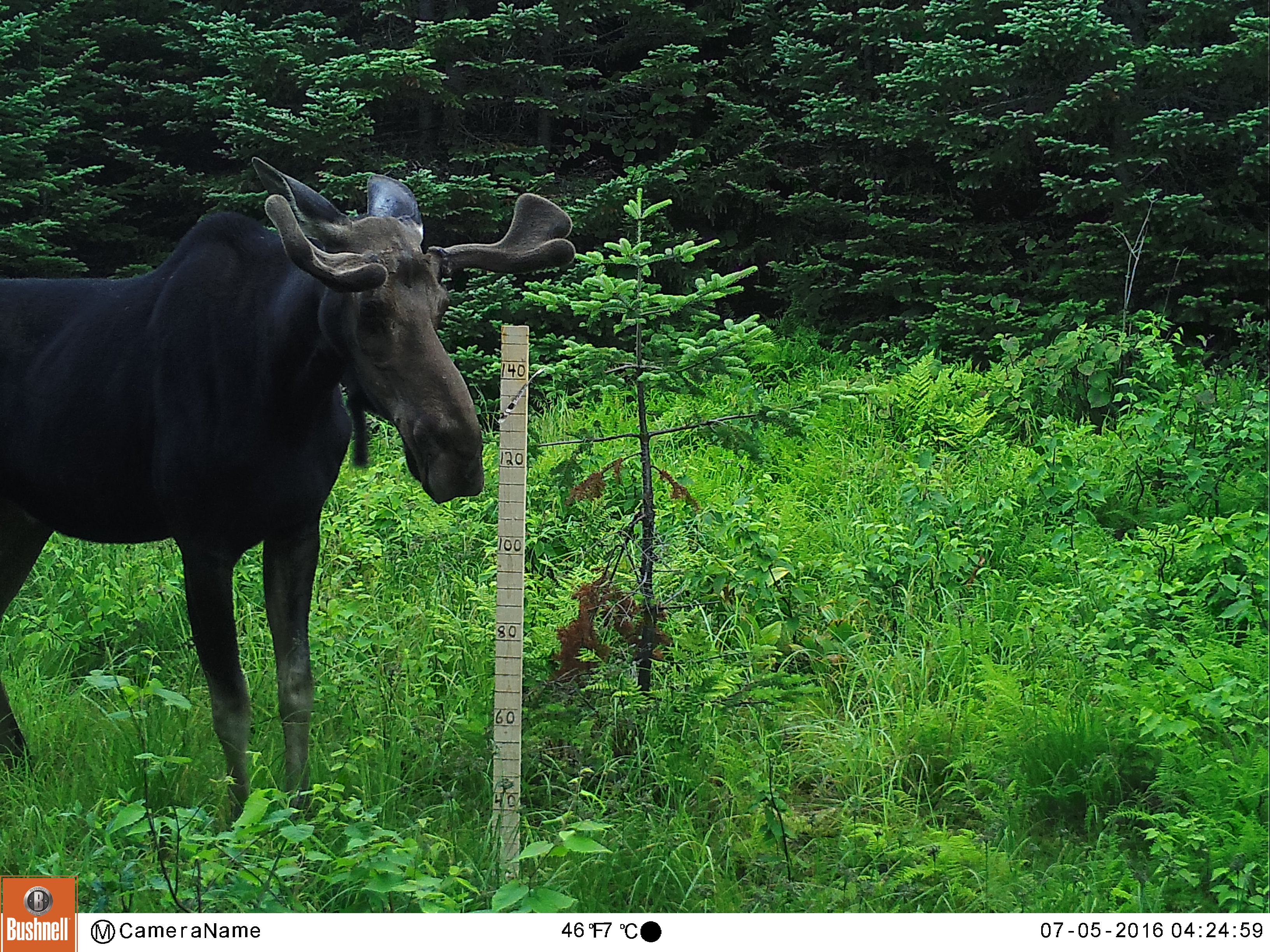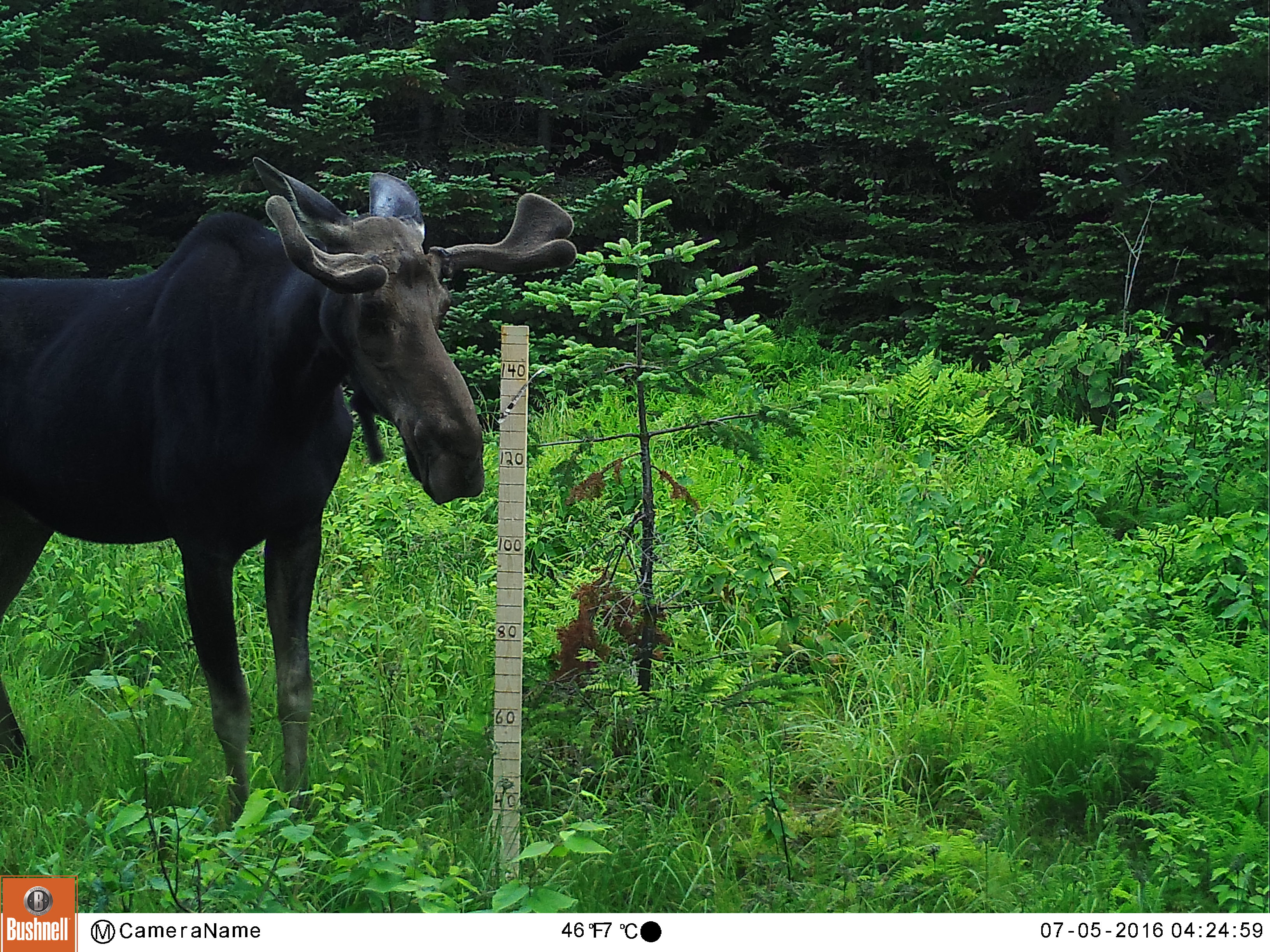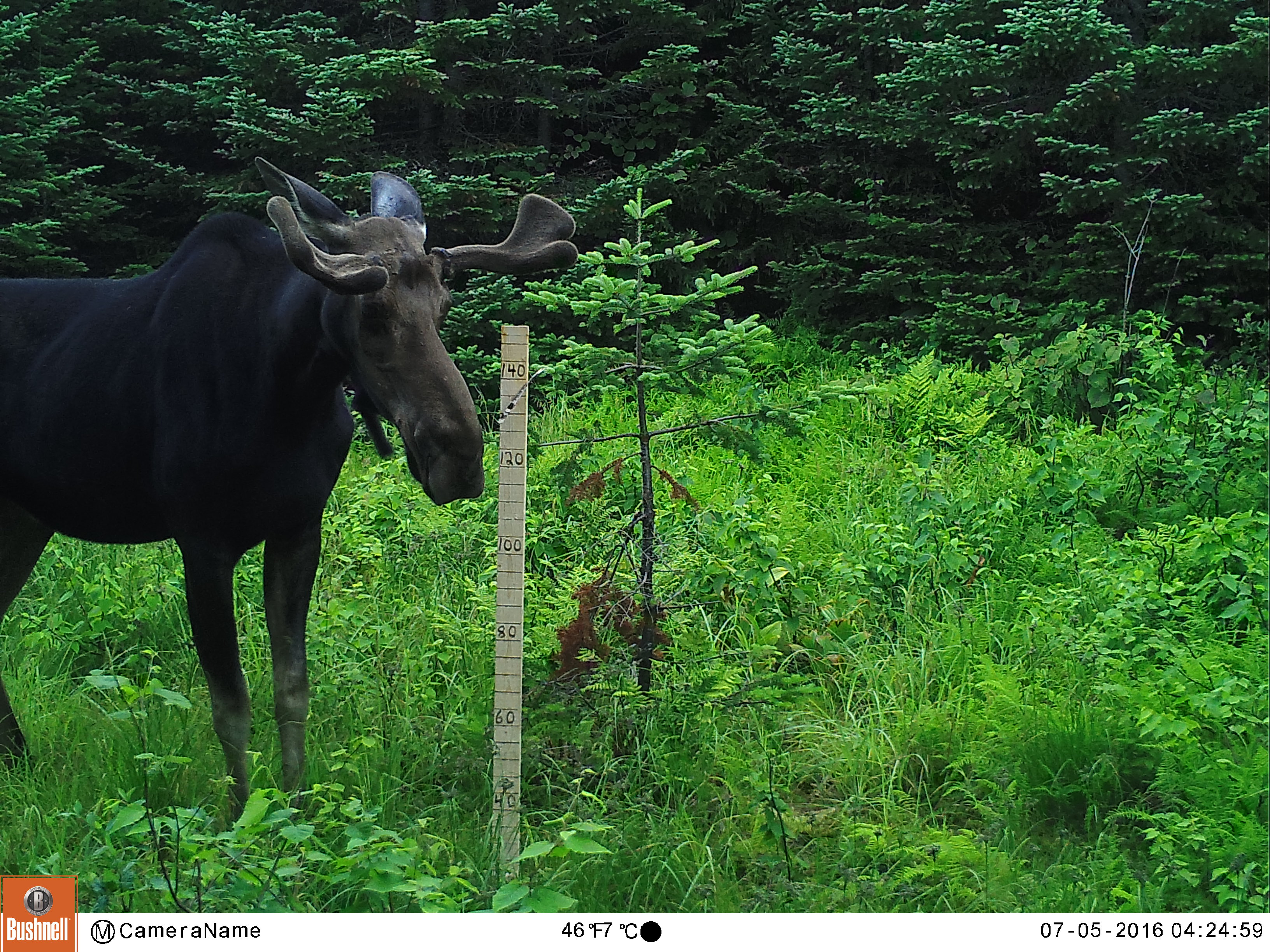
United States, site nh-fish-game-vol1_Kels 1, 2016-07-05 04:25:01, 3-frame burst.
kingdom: Animalia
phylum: Chordata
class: Mammalia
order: Artiodactyla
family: Cervidae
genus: Alces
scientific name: Alces alces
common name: moose